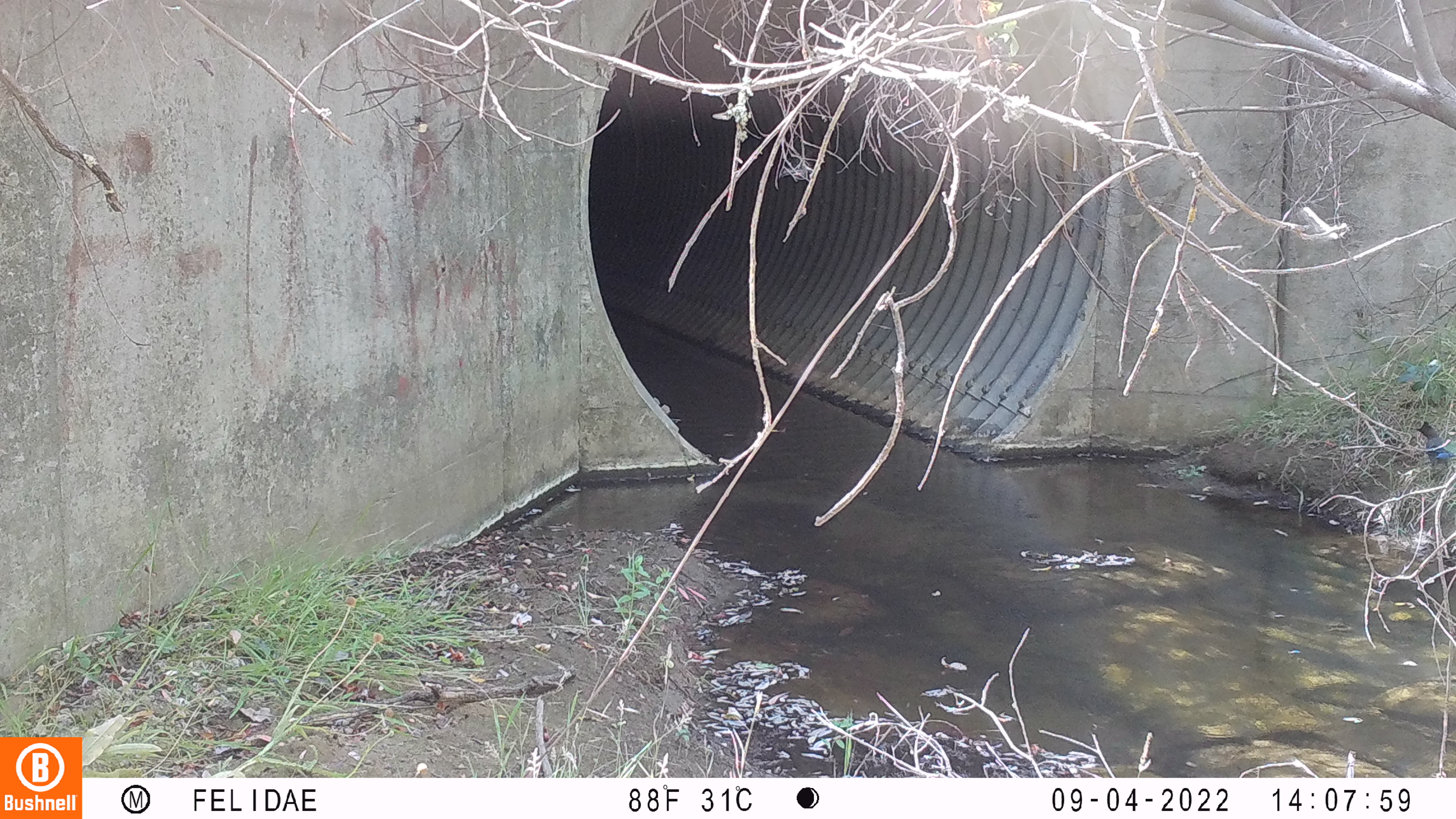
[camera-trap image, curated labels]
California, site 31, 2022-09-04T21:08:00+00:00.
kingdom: Animalia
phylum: Chordata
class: Aves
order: Passeriformes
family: Corvidae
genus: Cyanocitta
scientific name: Cyanocitta stelleri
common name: steller's jay